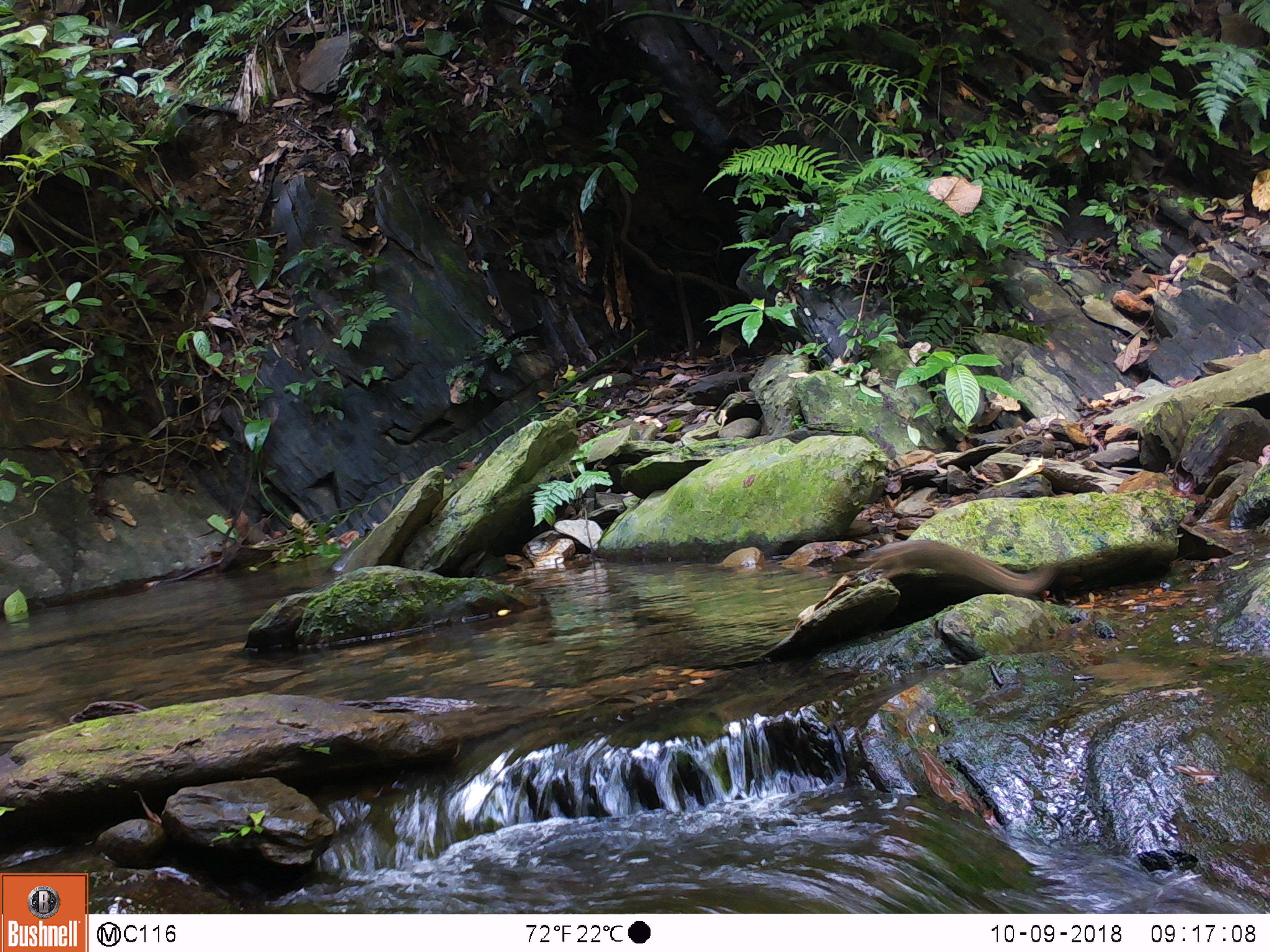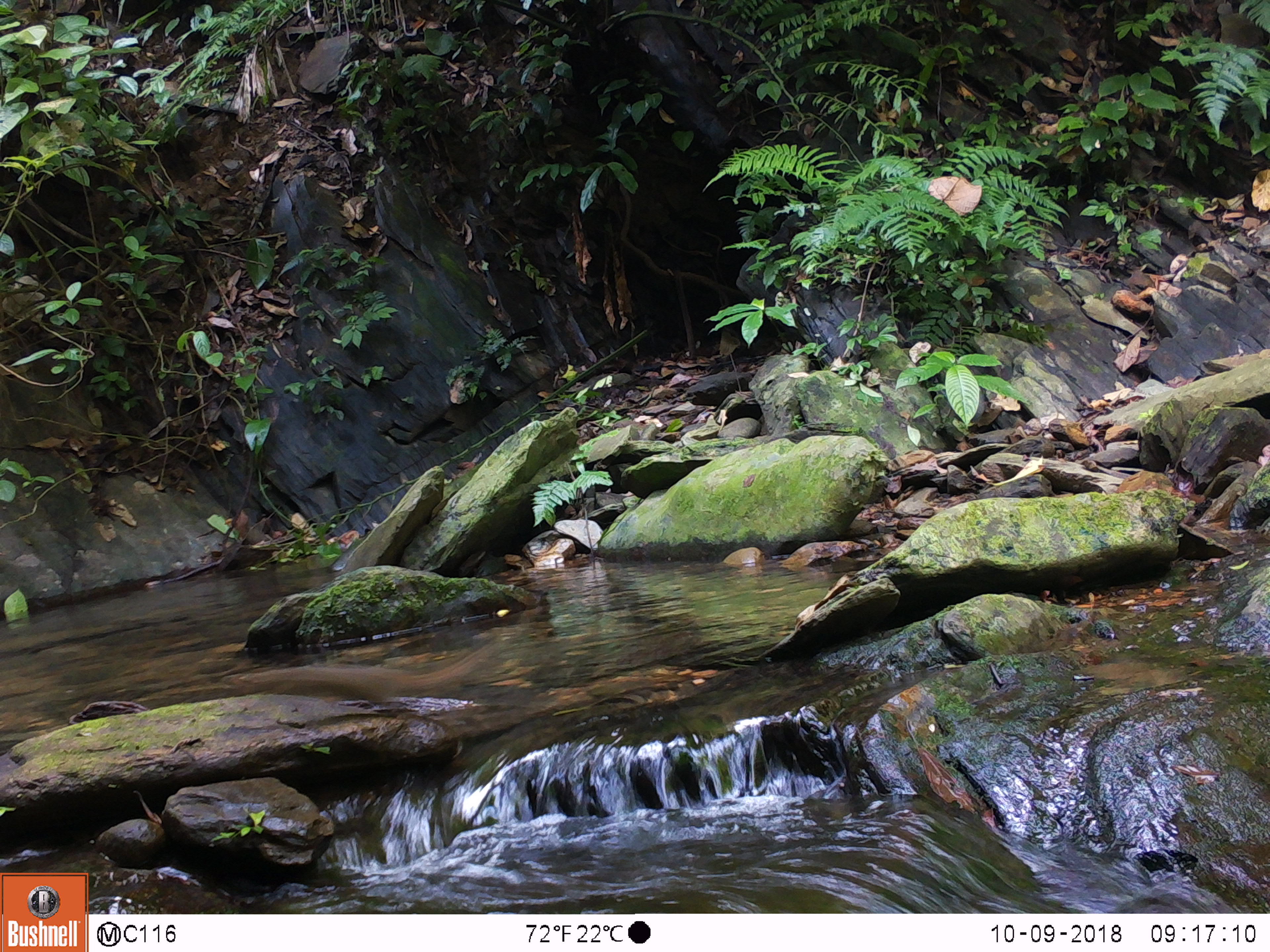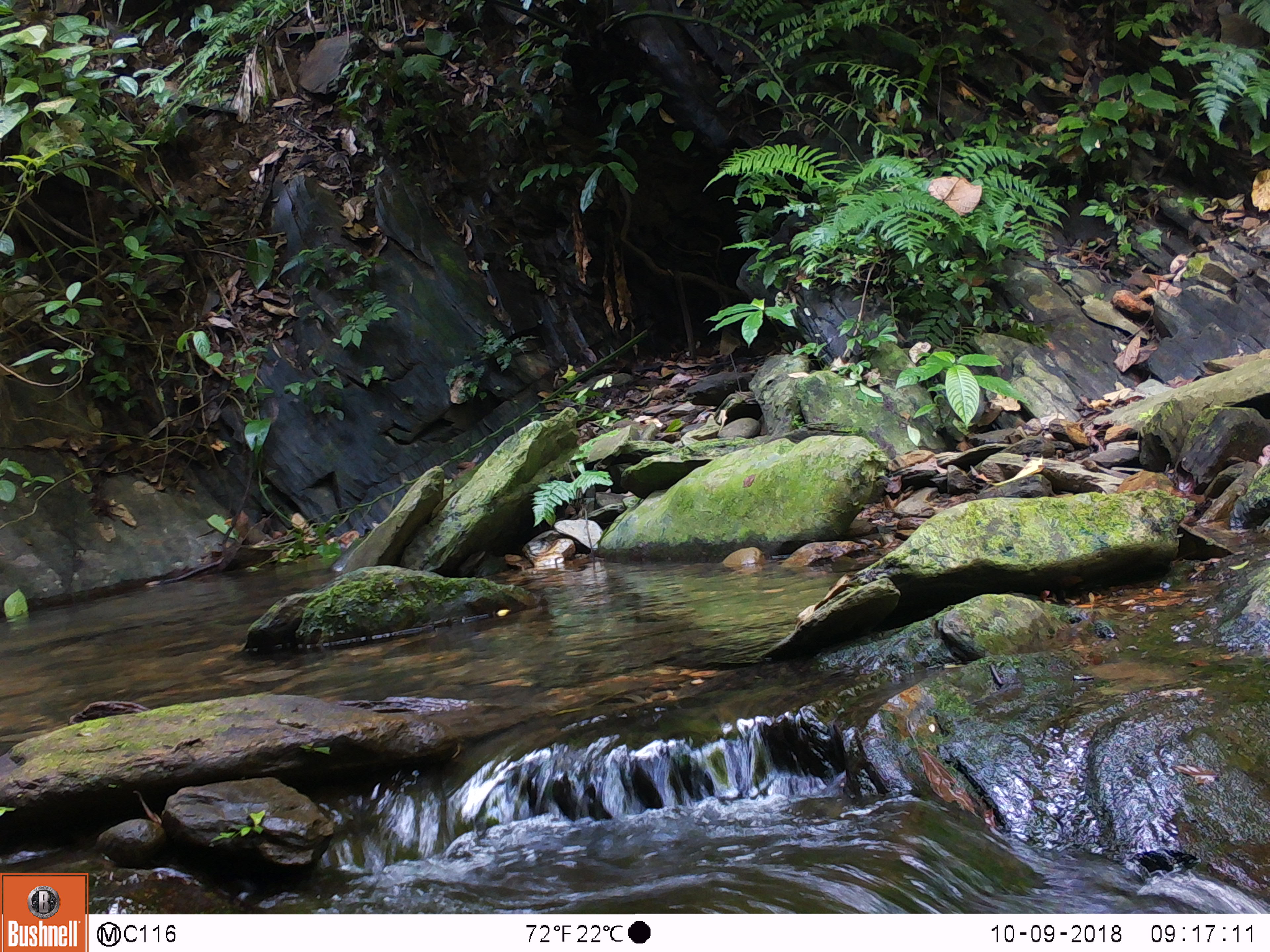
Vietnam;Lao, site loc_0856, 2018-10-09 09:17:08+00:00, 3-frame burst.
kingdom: Animalia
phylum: Chordata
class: Mammalia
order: Rodentia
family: Sciuridae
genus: Dremomys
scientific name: Dremomys rufigenis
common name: red-cheeked squirrel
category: red cheeked squirrel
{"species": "red cheeked squirrel (red-cheeked squirrel) (Dremomys rufigenis)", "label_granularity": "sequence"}